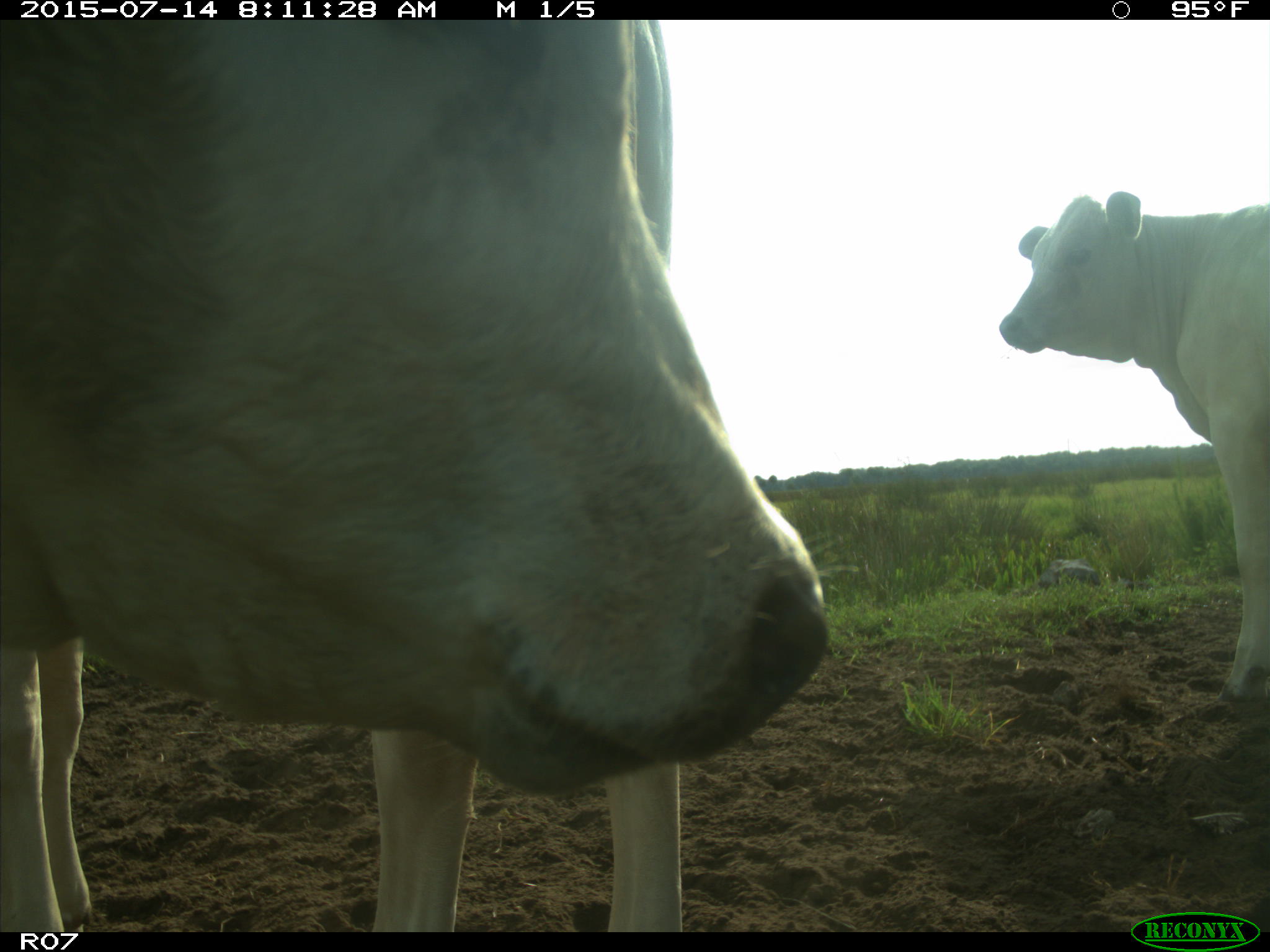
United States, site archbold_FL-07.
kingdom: Animalia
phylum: Chordata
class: Mammalia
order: Artiodactyla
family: Bovidae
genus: Bos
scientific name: Bos taurus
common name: domestic cow